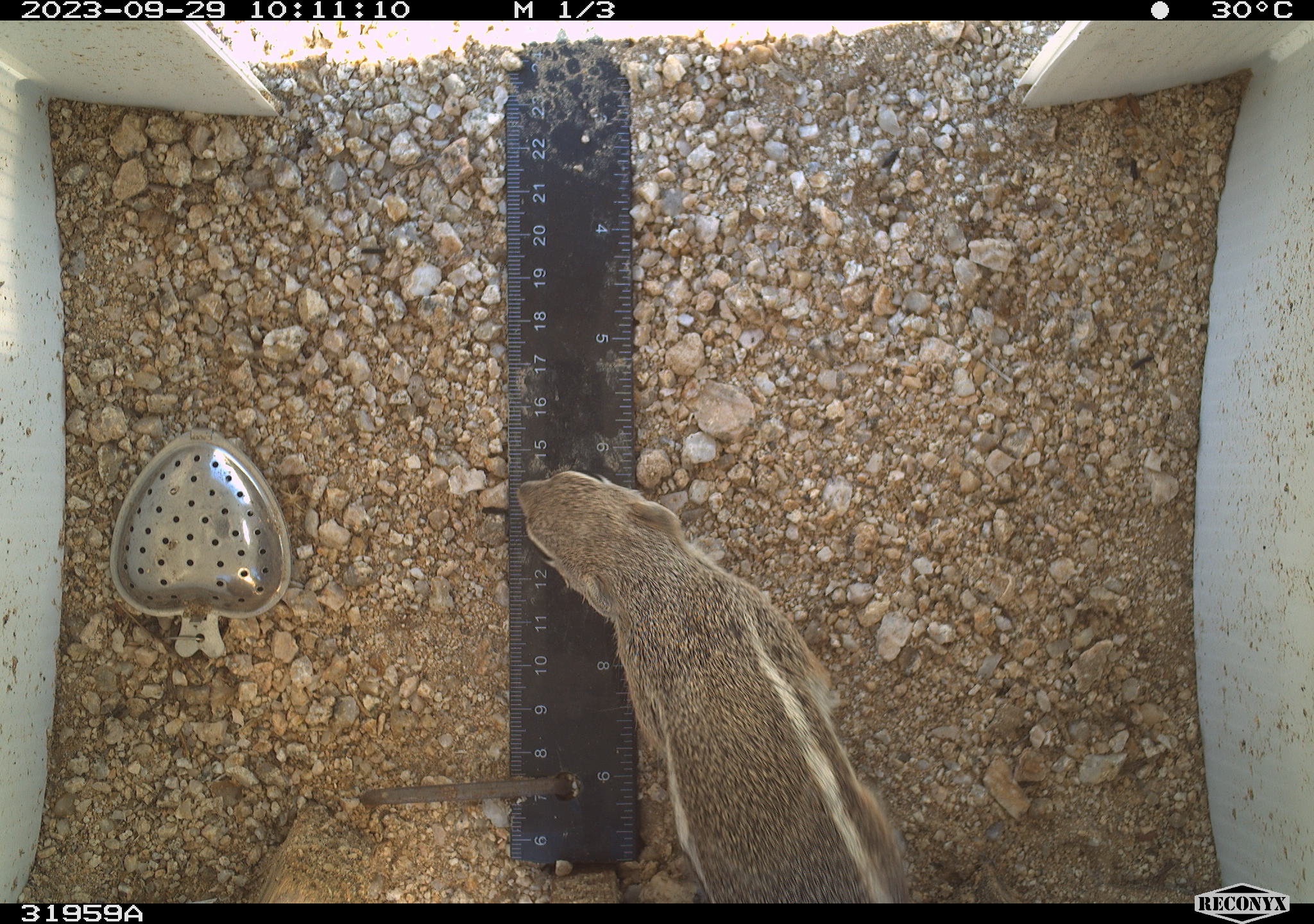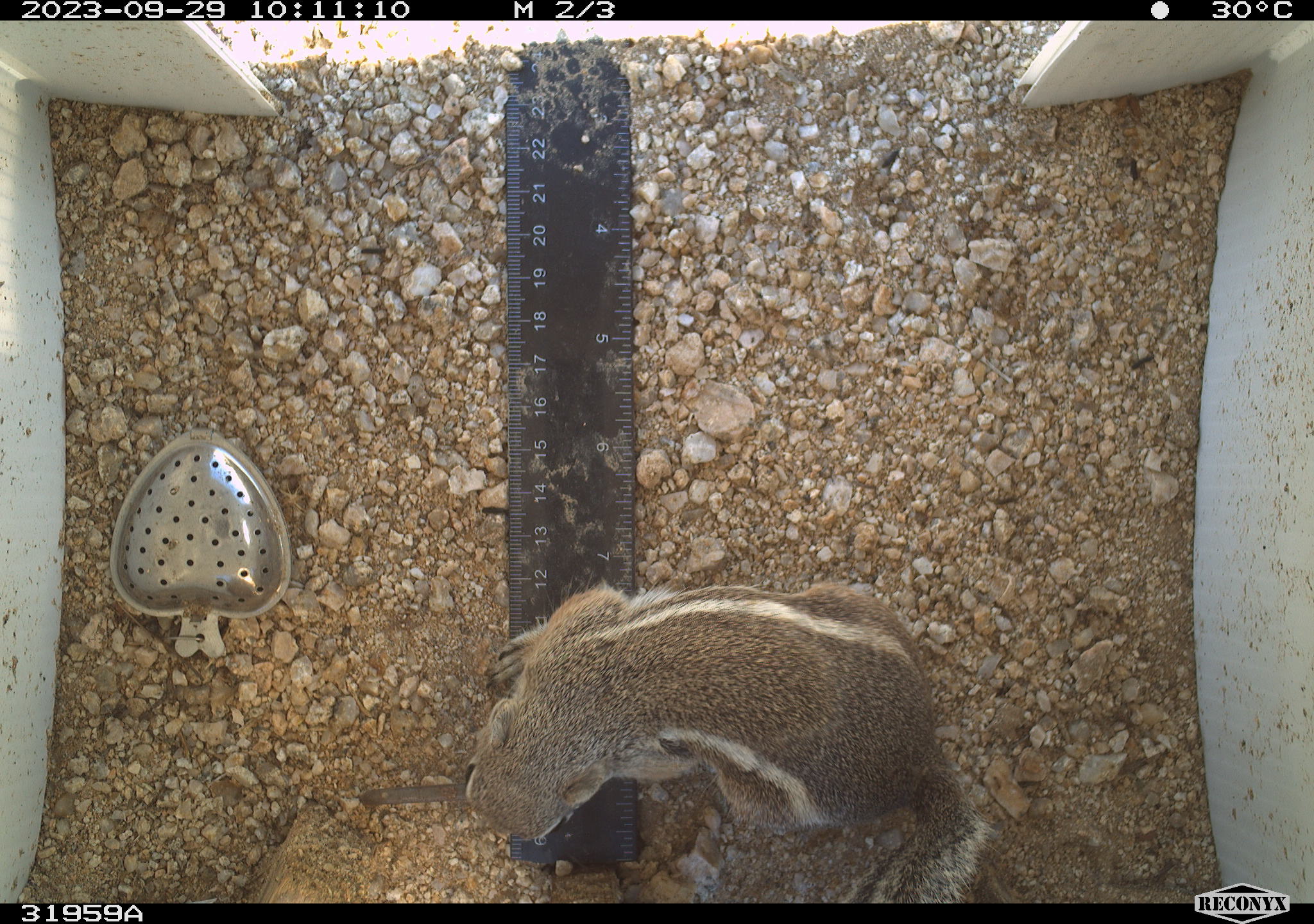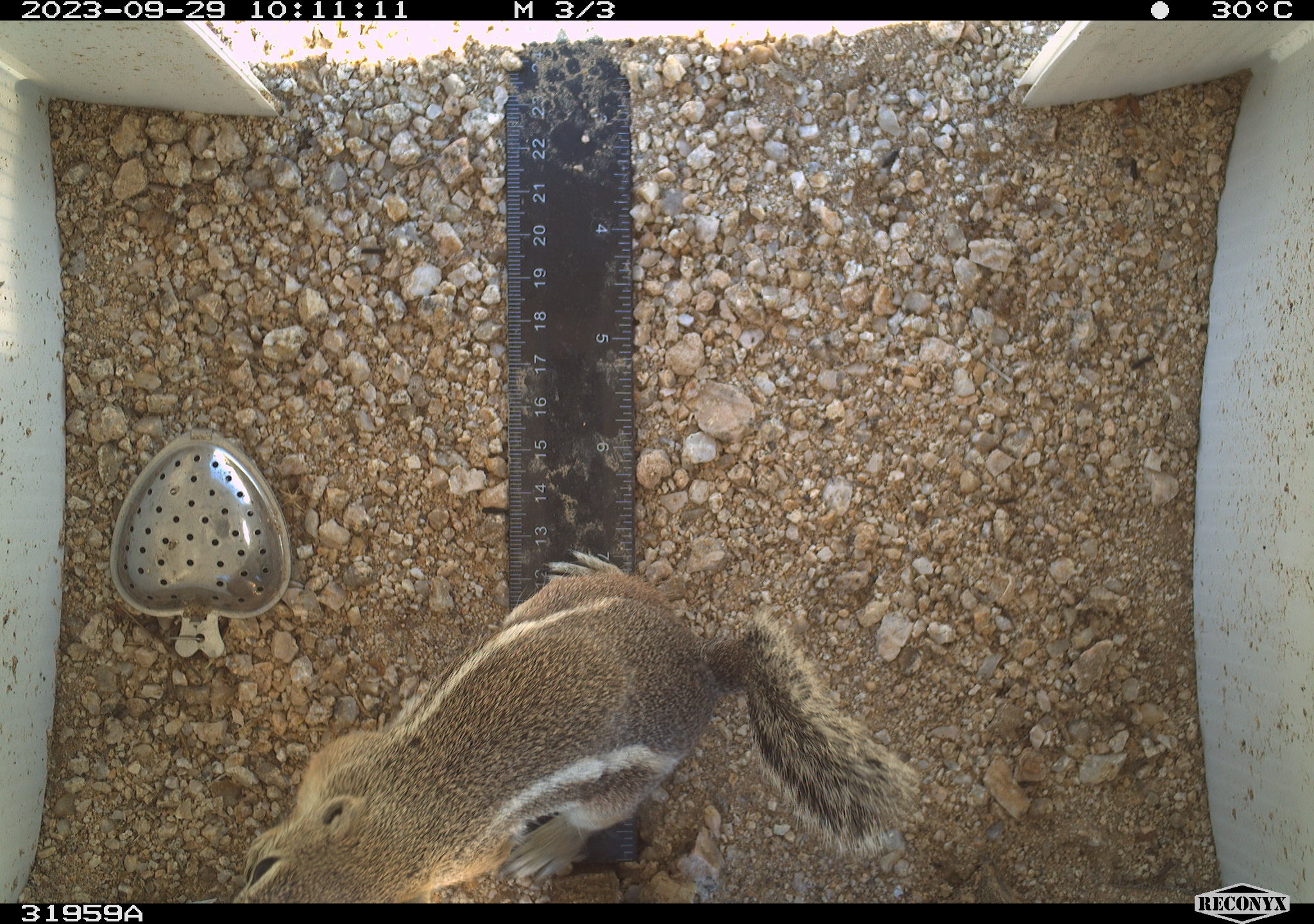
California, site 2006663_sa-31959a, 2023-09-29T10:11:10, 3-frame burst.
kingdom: Animalia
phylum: Chordata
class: Mammalia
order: Rodentia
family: Sciuridae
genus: Ammospermophilus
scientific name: Ammospermophilus leucurus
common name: white-tailed antelope squirrel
White-tailed antelope squirrel (Ammospermophilus leucurus).